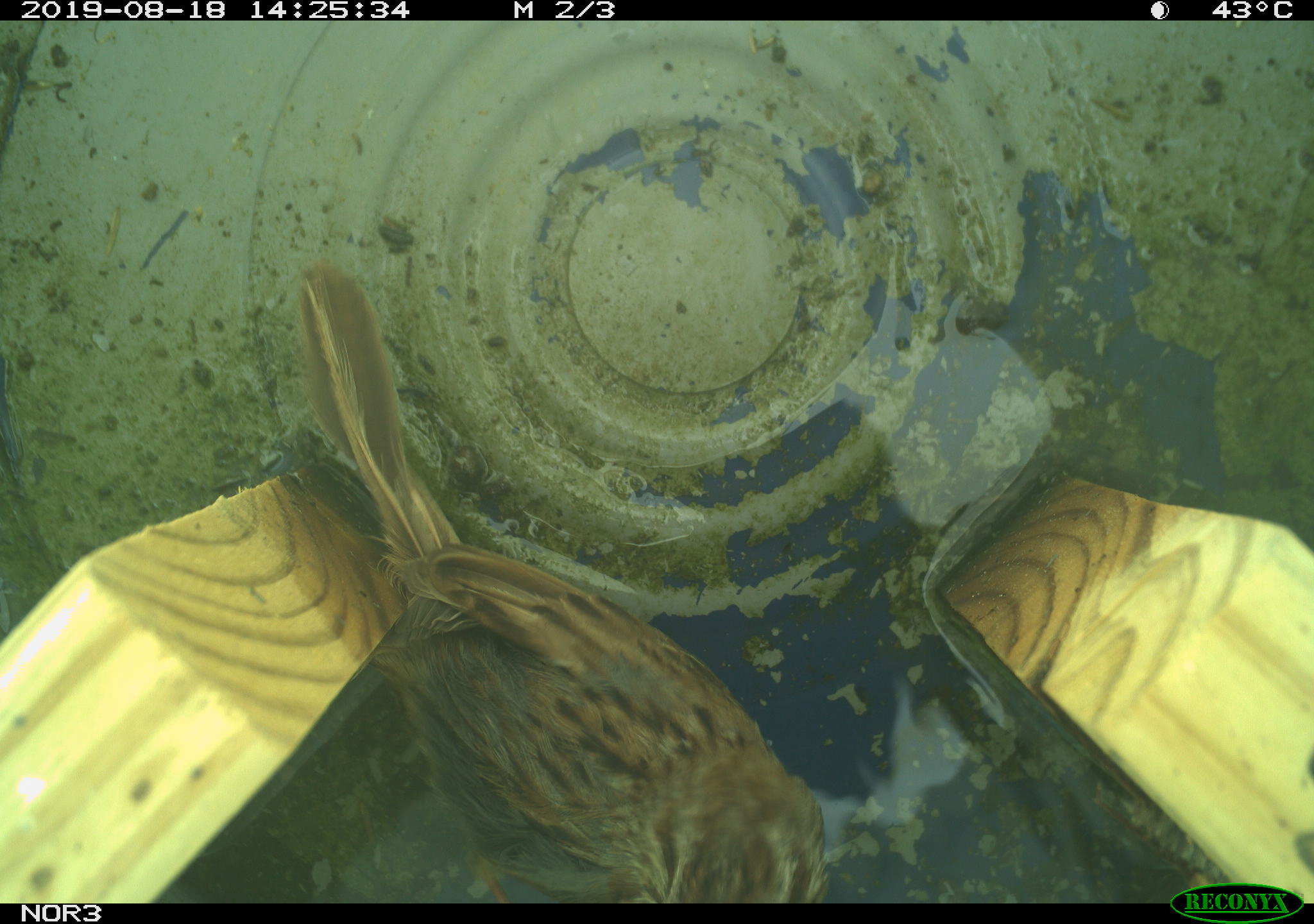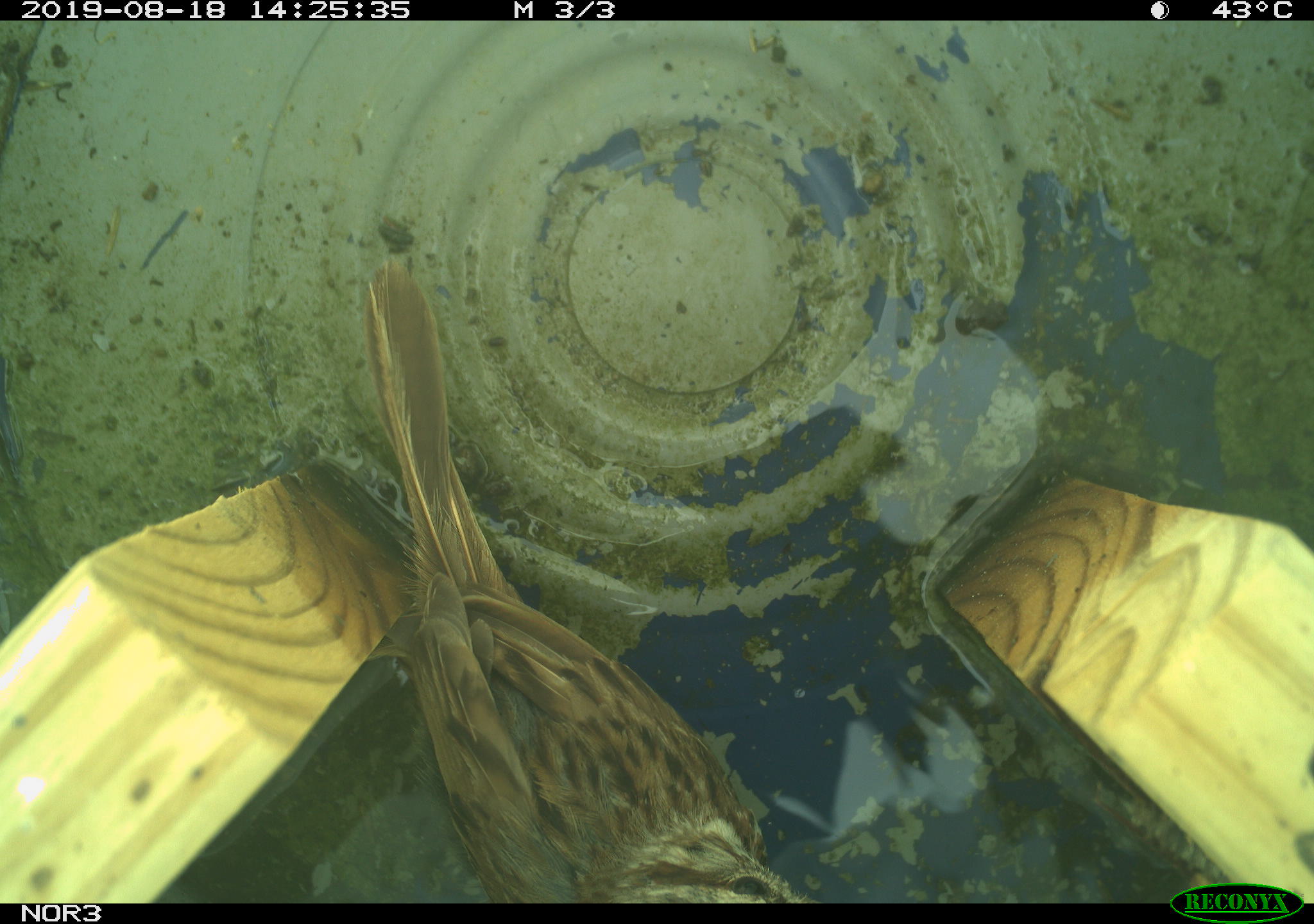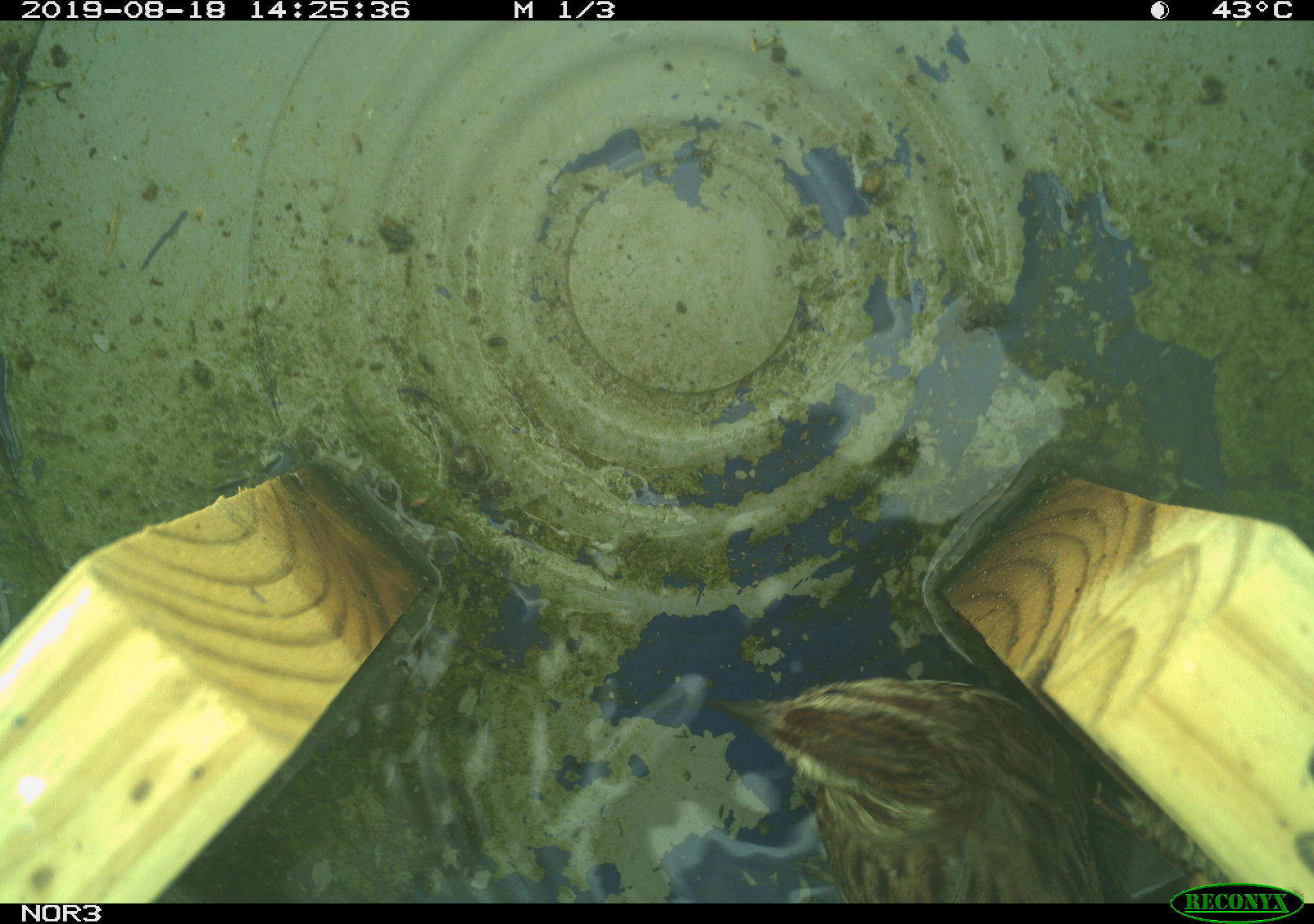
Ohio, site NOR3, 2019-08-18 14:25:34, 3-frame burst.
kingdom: Animalia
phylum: Chordata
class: Aves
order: Passeriformes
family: Passerellidae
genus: Melospiza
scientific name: Melospiza melodia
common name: song sparrow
Song sparrow (Melospiza melodia).